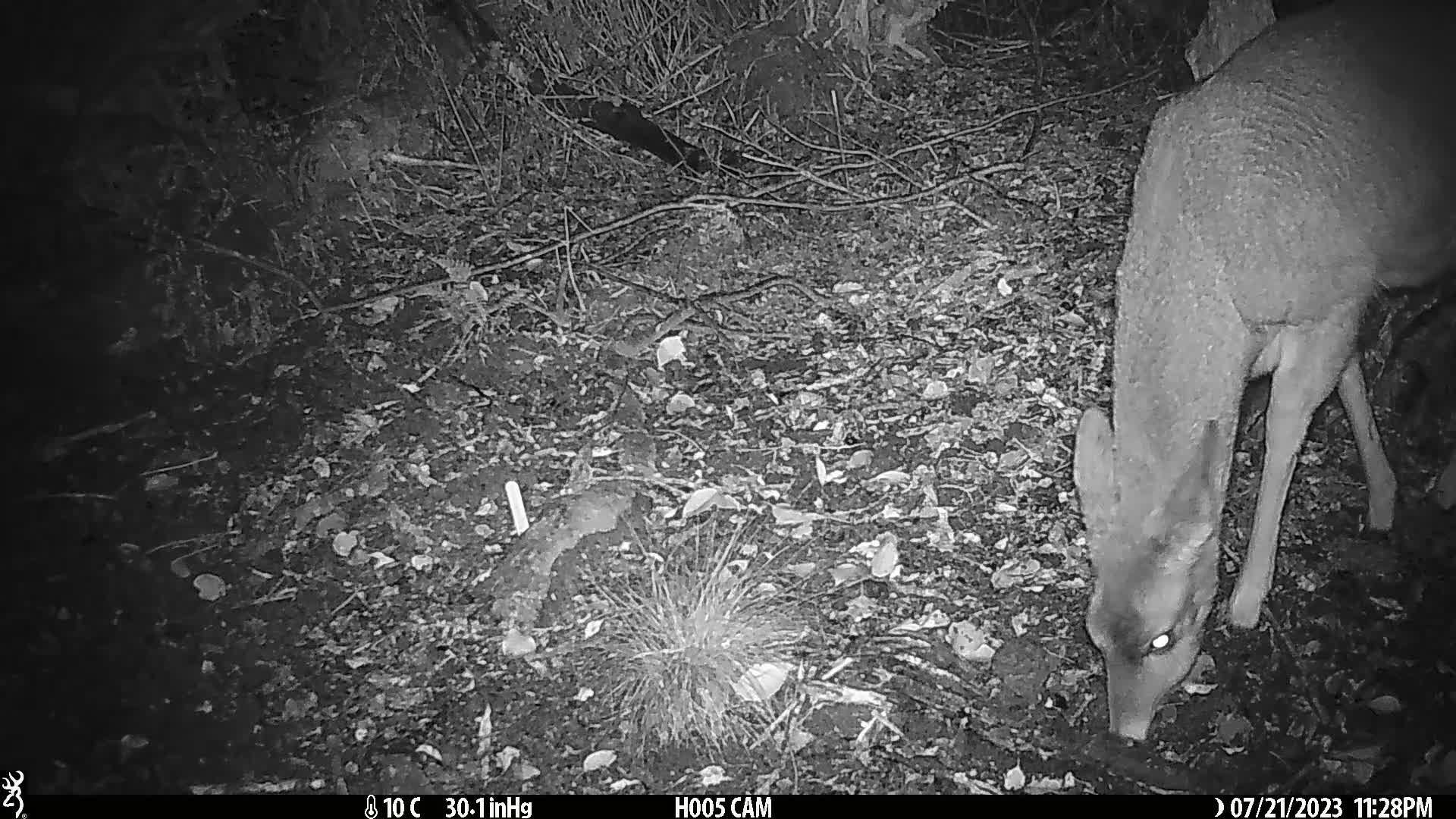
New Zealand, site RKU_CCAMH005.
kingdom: Animalia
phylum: Chordata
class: Mammalia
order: Artiodactyla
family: Cervidae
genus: Odocoileus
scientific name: Odocoileus virginianus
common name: white-tailed deer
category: white tailed deer